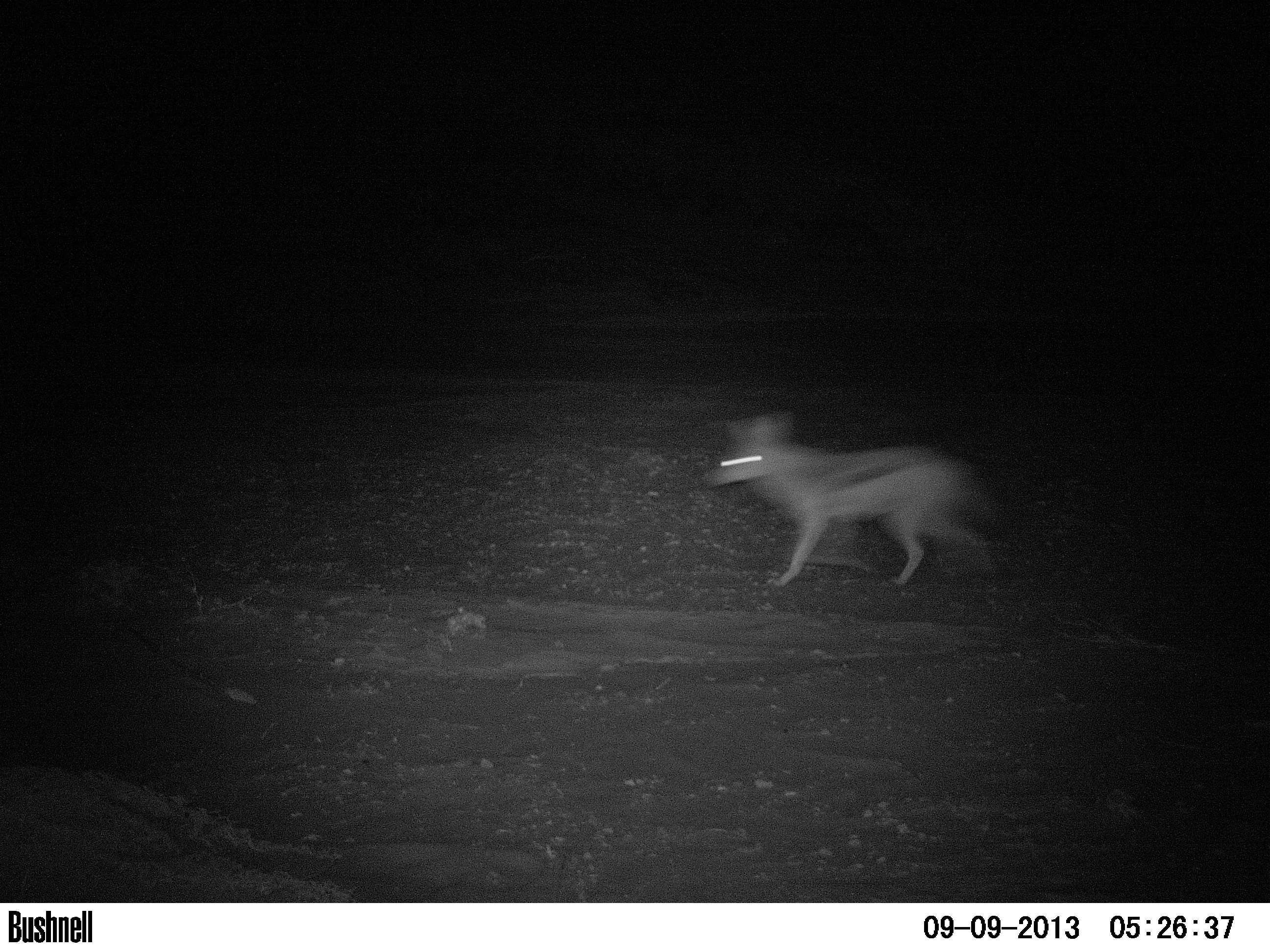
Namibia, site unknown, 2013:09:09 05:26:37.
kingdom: Animalia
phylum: Chordata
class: Mammalia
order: Carnivora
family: Canidae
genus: Lupulella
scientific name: Lupulella mesomelas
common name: black-backed jackal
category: canis mesomelas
Canis mesomelas (black-backed jackal) (Lupulella mesomelas).